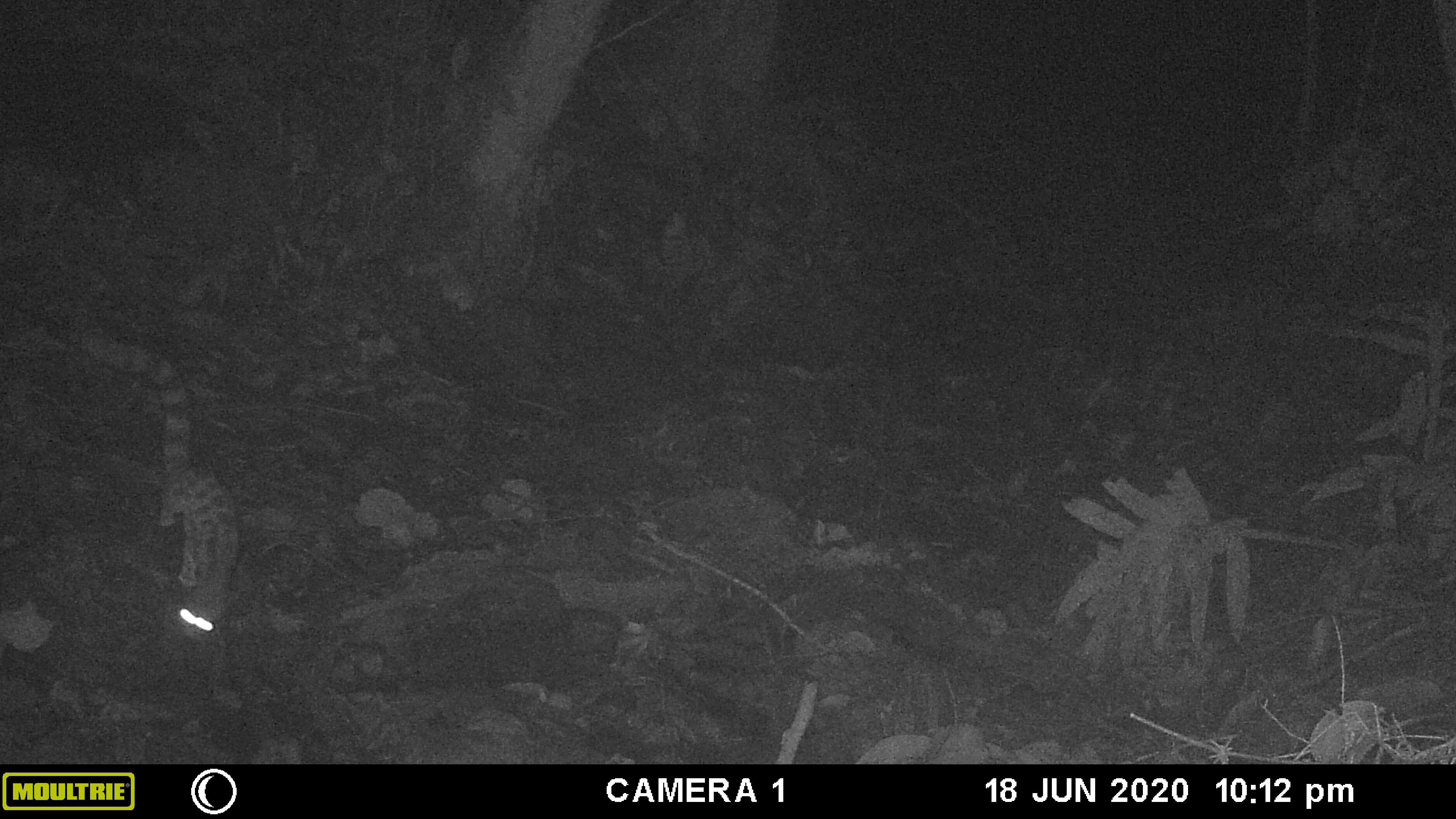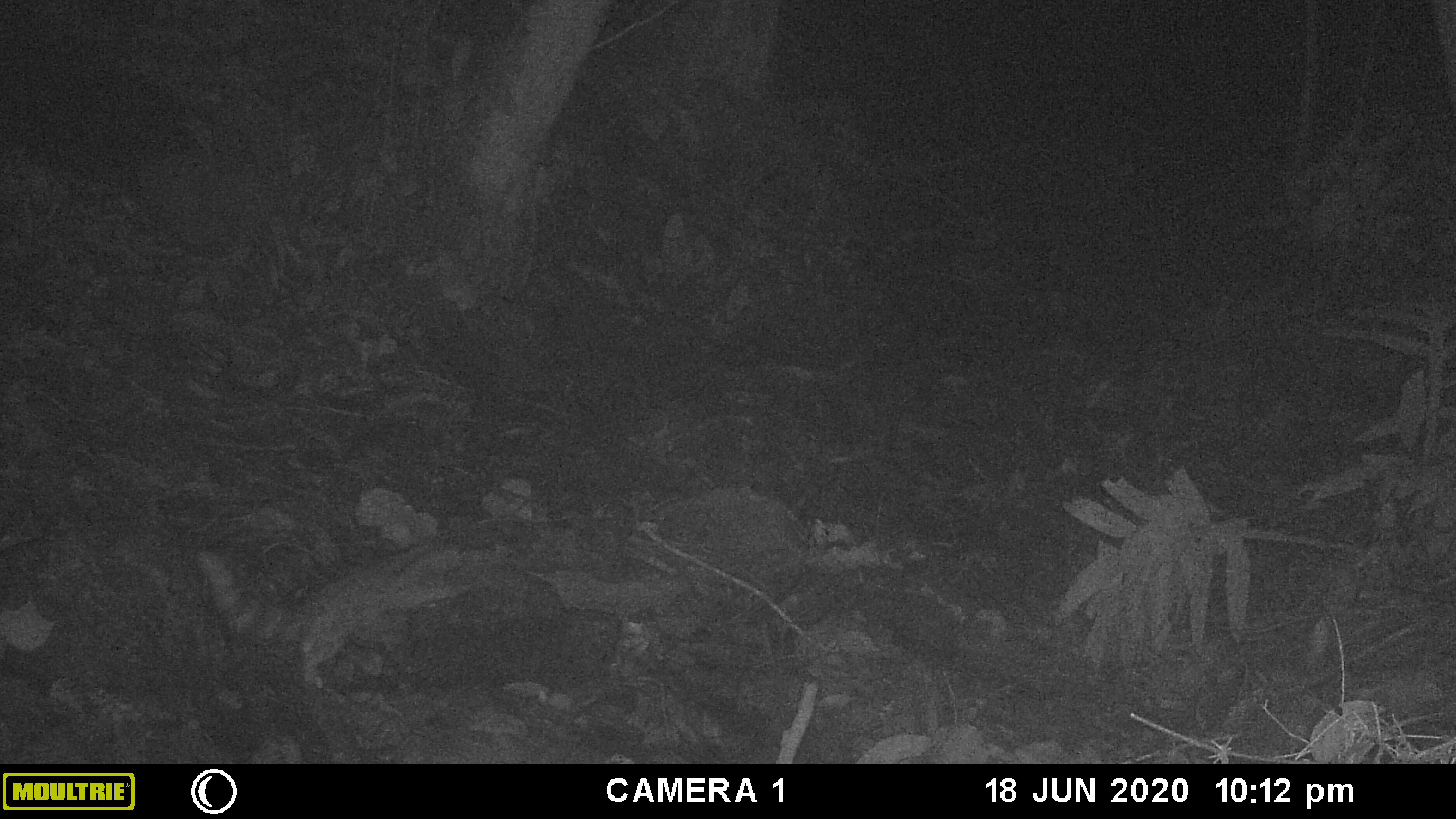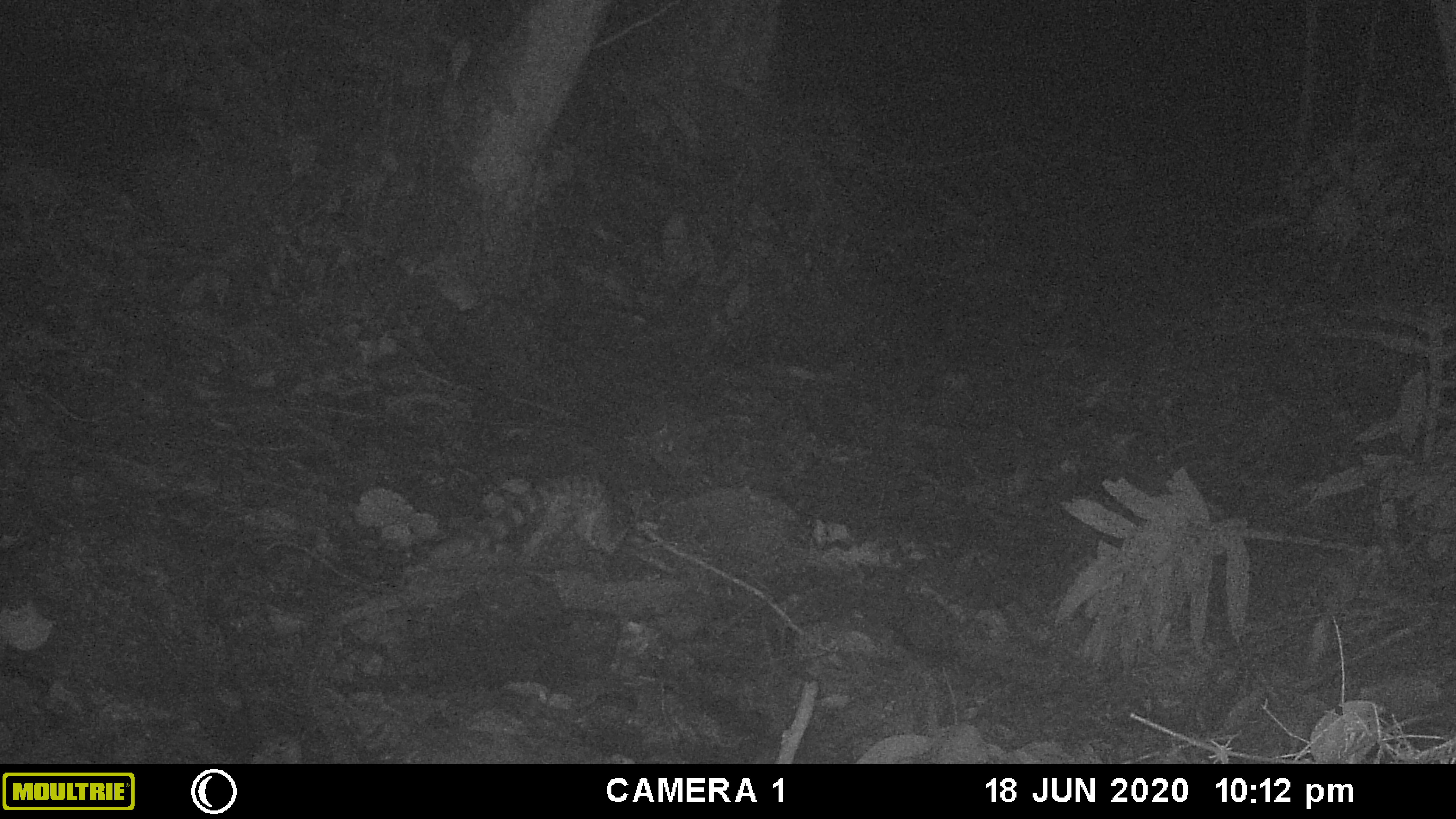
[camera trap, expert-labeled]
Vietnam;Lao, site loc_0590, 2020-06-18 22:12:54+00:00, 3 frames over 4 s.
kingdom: Animalia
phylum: Chordata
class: Mammalia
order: Carnivora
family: Prionodontidae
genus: Prionodon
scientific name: Prionodon pardicolor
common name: spotted linsang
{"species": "spotted linsang (Prionodon pardicolor)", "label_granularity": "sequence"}